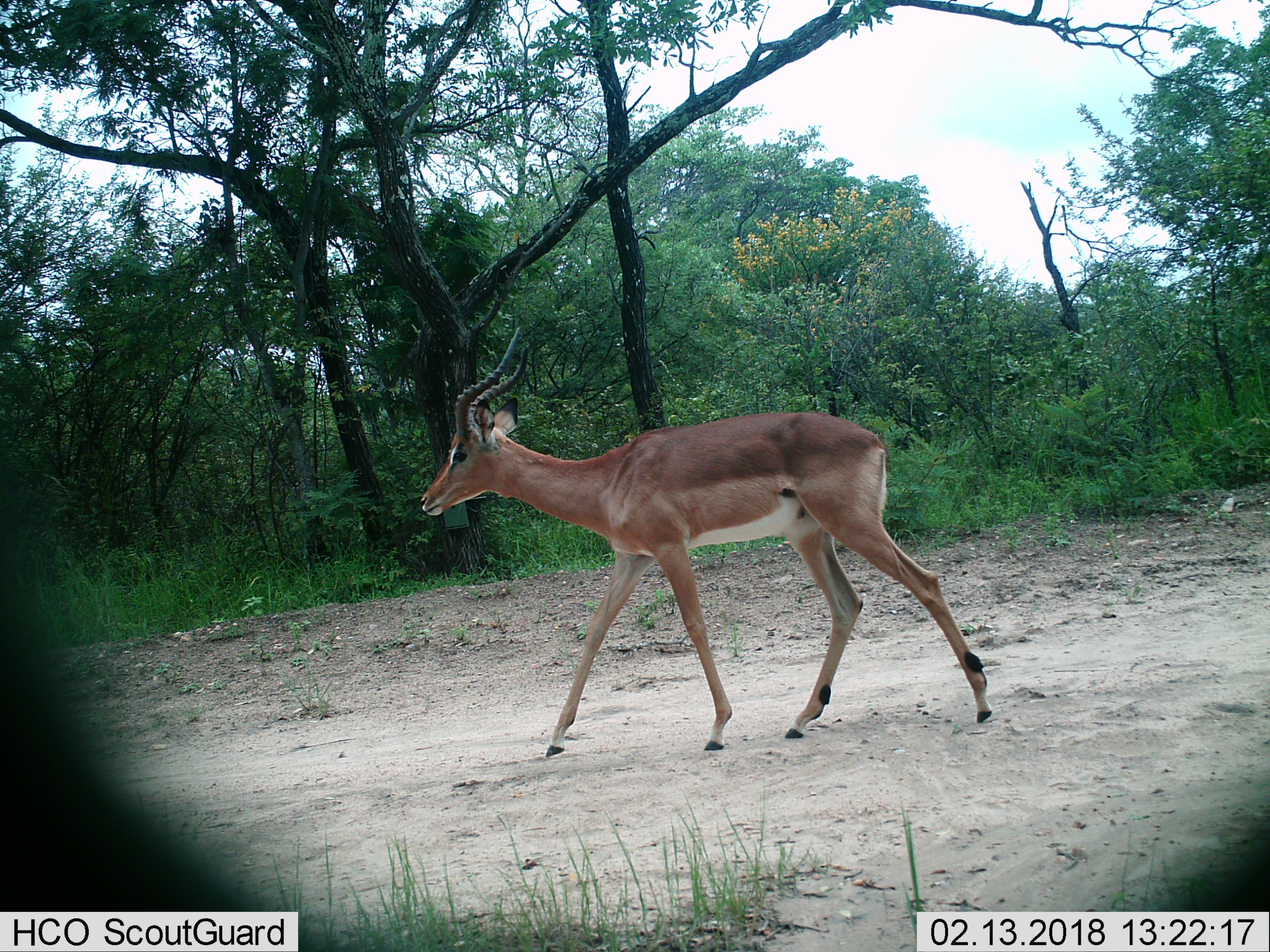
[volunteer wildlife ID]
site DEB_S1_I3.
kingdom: Animalia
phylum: Chordata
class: Mammalia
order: Artiodactyla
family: Bovidae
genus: Aepyceros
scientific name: Aepyceros melampus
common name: impala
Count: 1.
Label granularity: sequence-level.